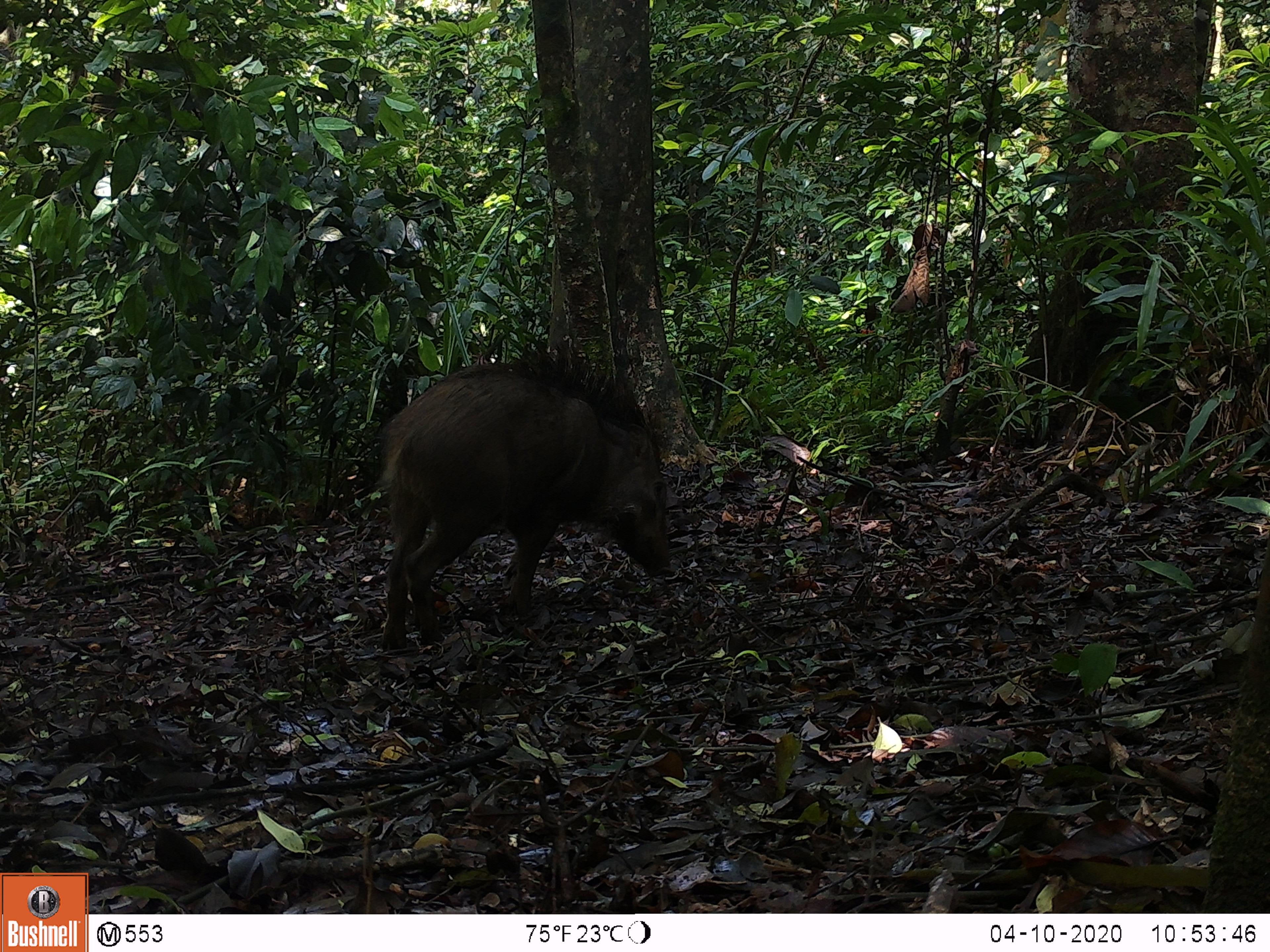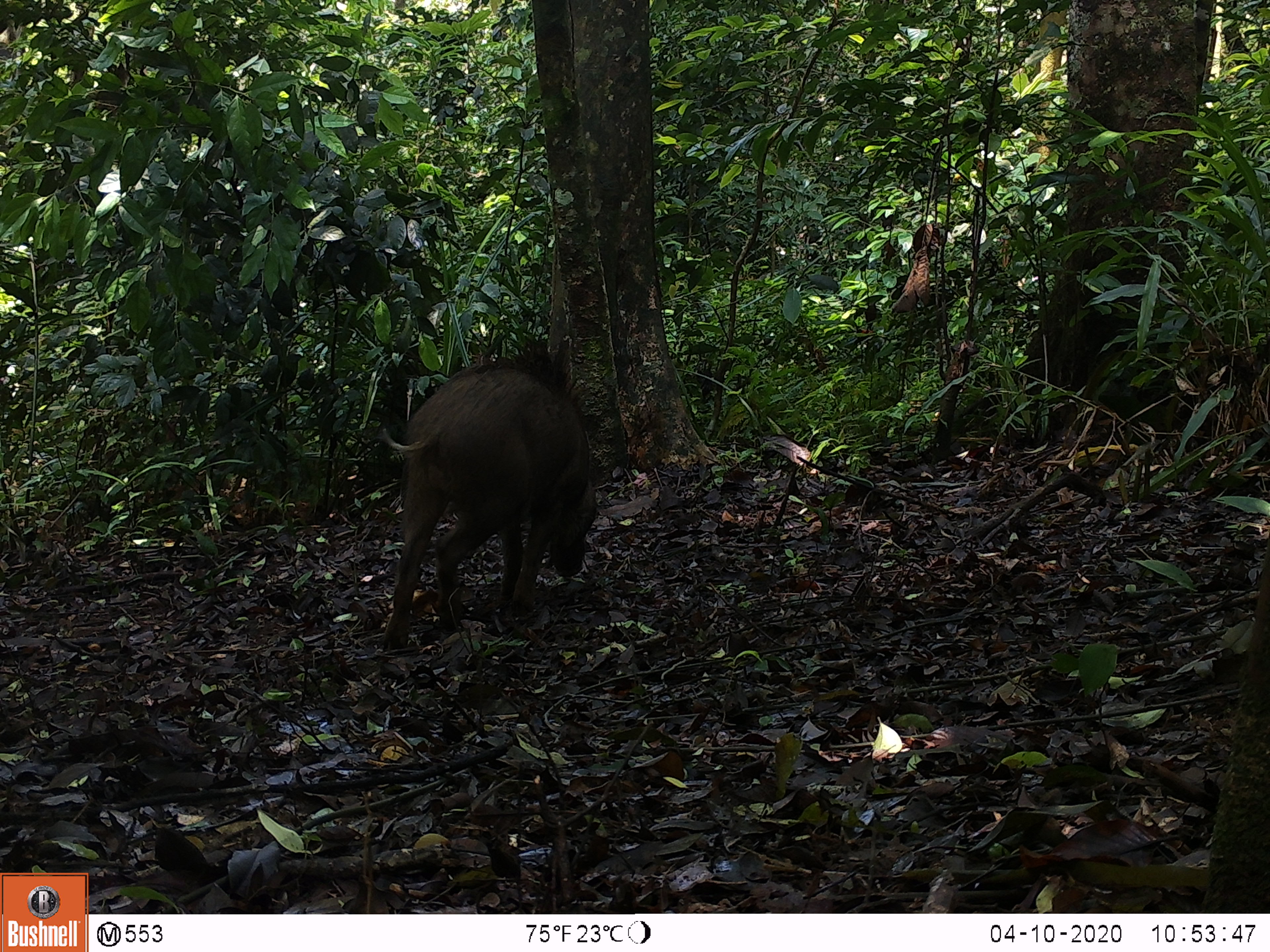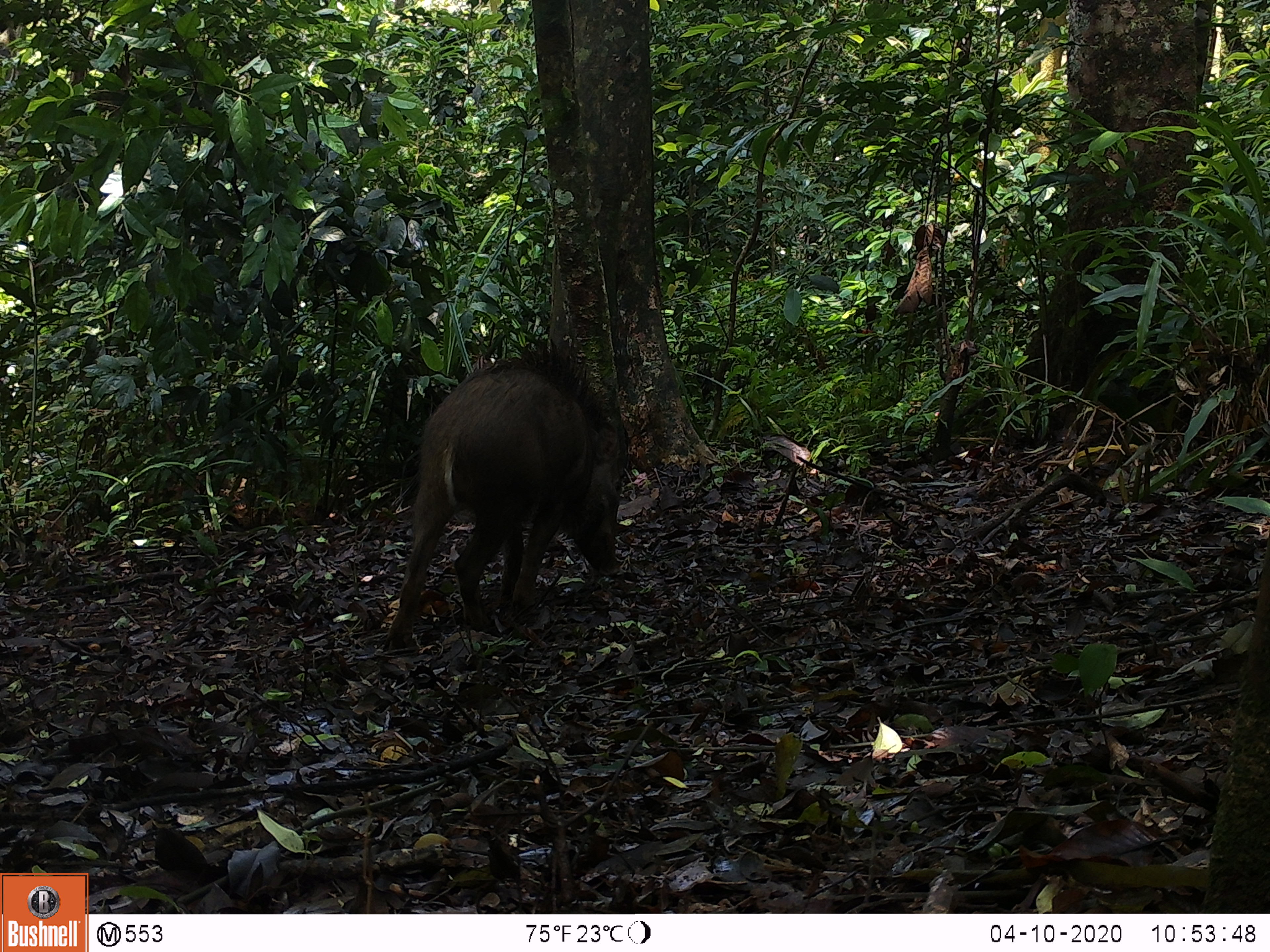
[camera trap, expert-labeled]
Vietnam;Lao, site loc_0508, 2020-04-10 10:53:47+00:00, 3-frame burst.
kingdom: Animalia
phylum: Chordata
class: Mammalia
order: Artiodactyla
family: Suidae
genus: Sus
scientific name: Sus scrofa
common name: eurasian wild pig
Eurasian wild pig (Sus scrofa). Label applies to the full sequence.